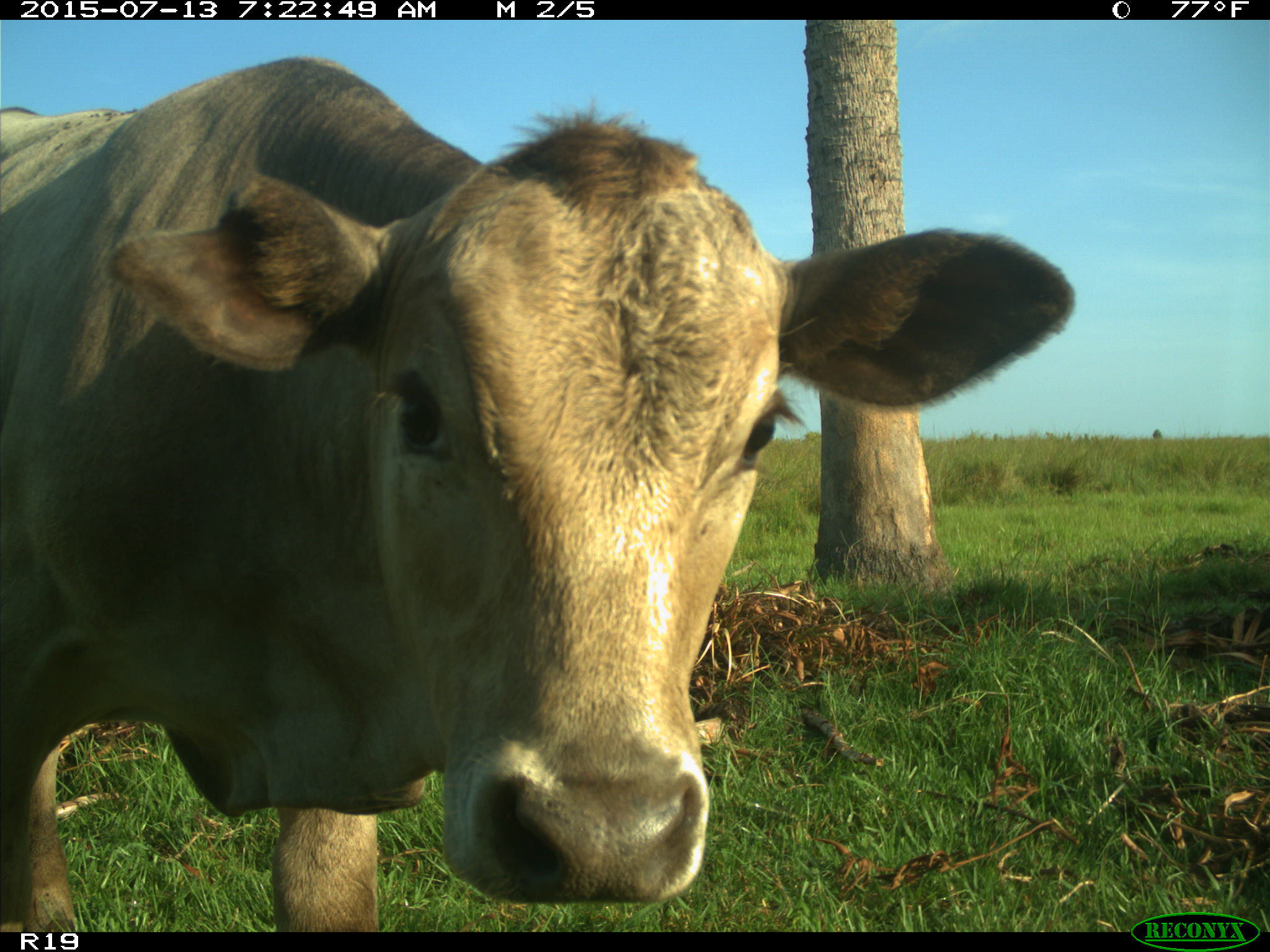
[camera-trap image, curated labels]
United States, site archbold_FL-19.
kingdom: Animalia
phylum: Chordata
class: Mammalia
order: Artiodactyla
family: Bovidae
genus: Bos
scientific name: Bos taurus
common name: domestic cow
Bos taurus (domestic cow).